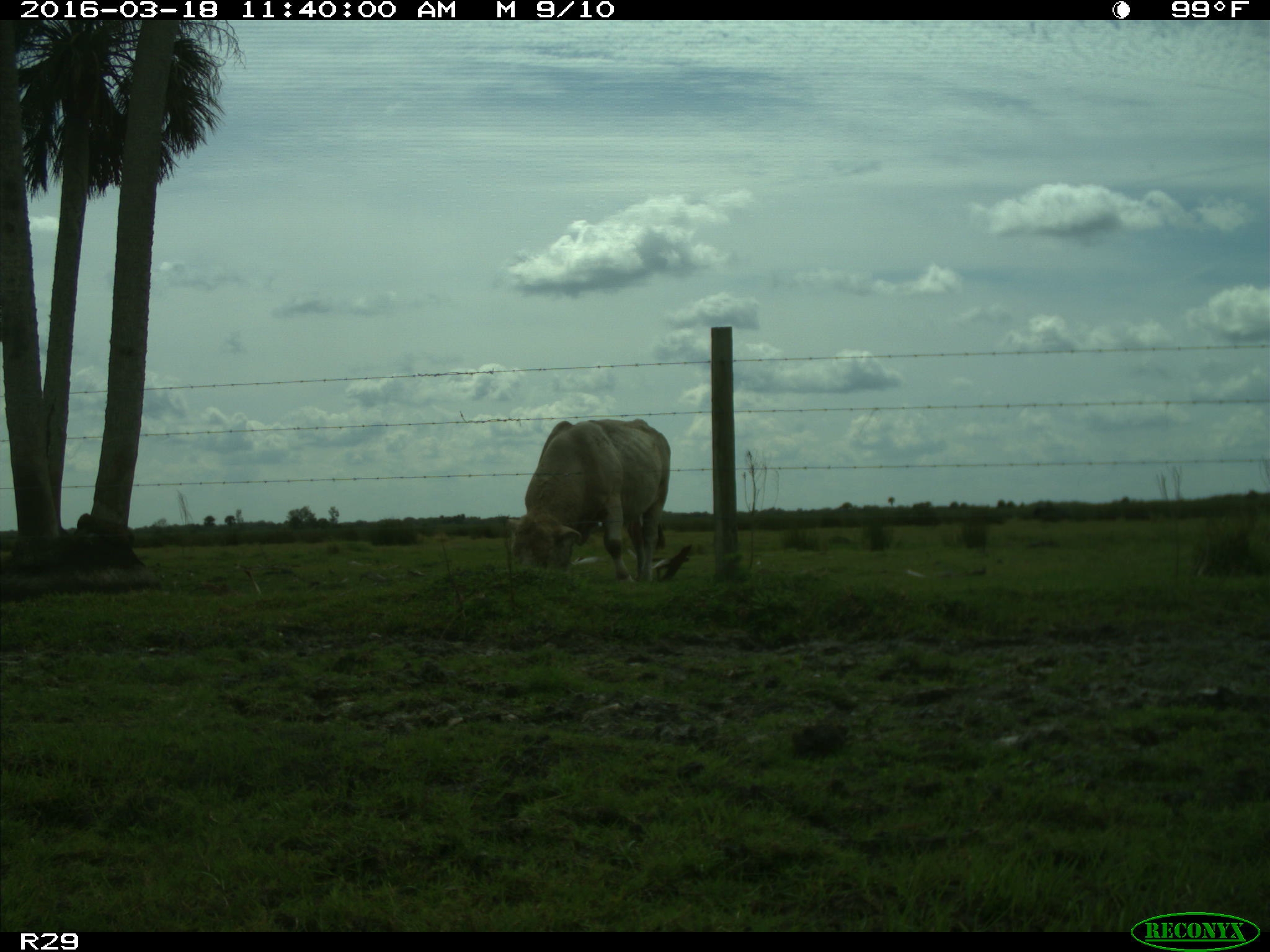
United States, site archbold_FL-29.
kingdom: Animalia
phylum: Chordata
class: Mammalia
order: Artiodactyla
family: Bovidae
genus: Bos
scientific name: Bos taurus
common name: domestic cow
Bos taurus (domestic cow).